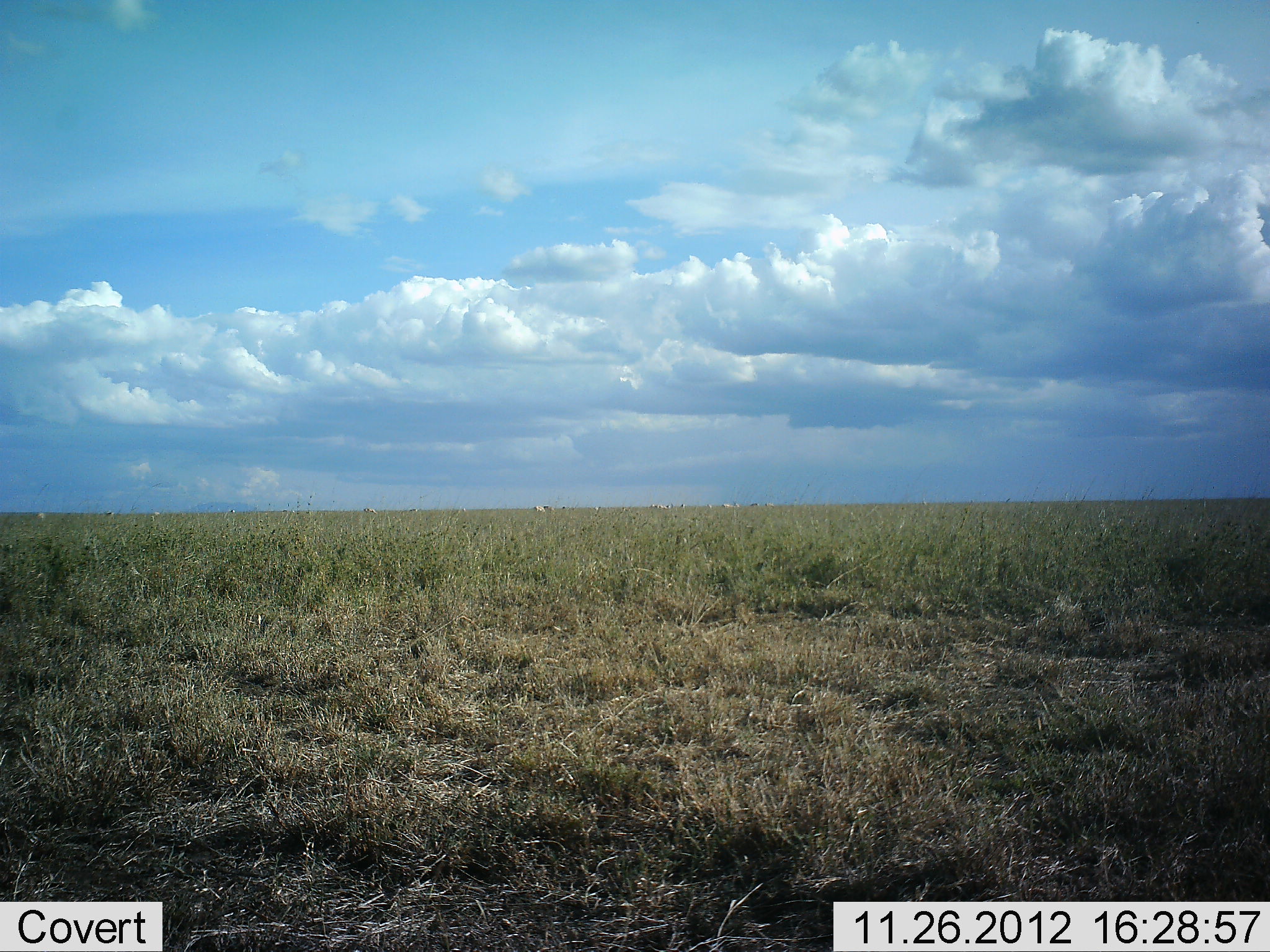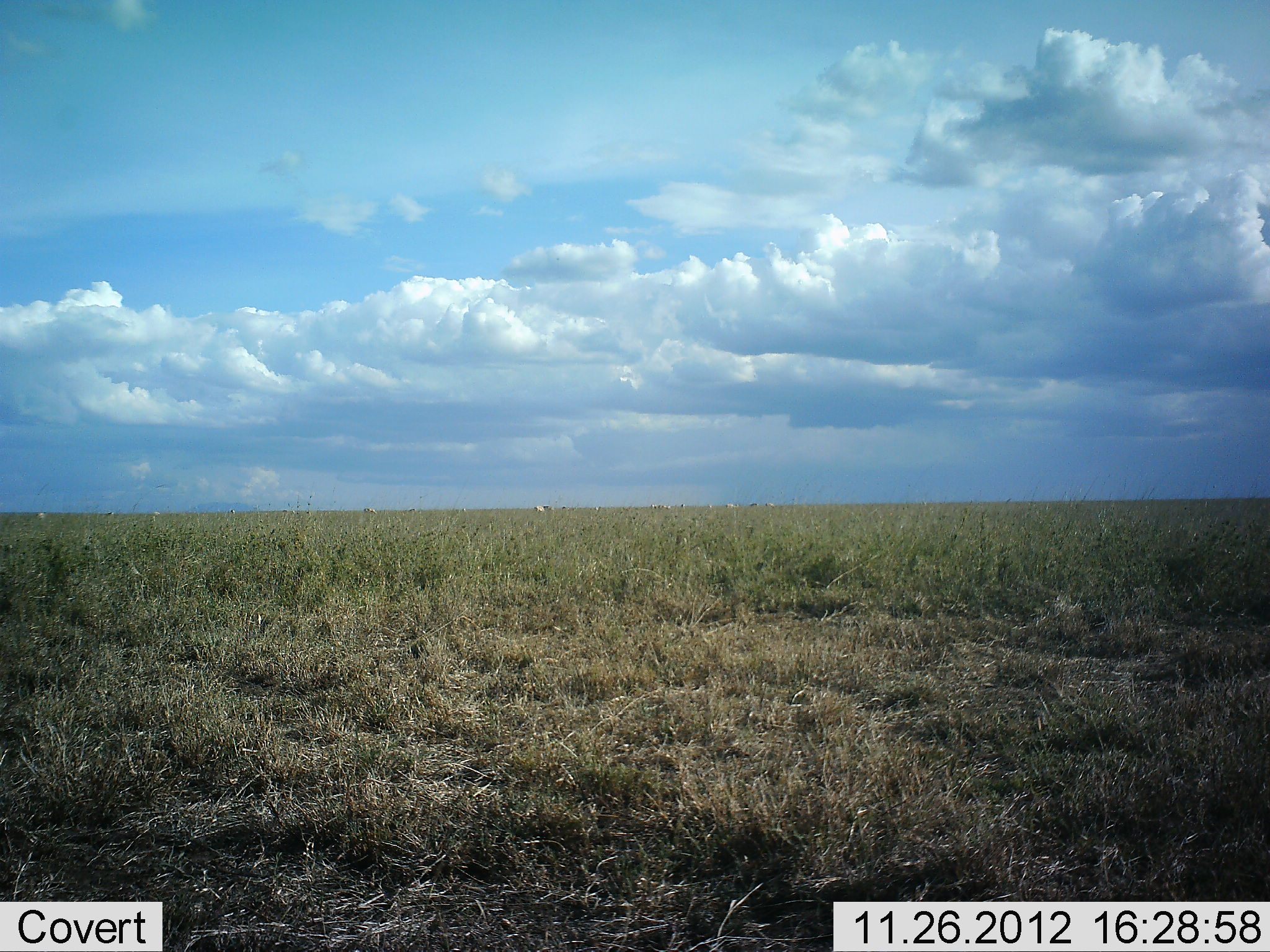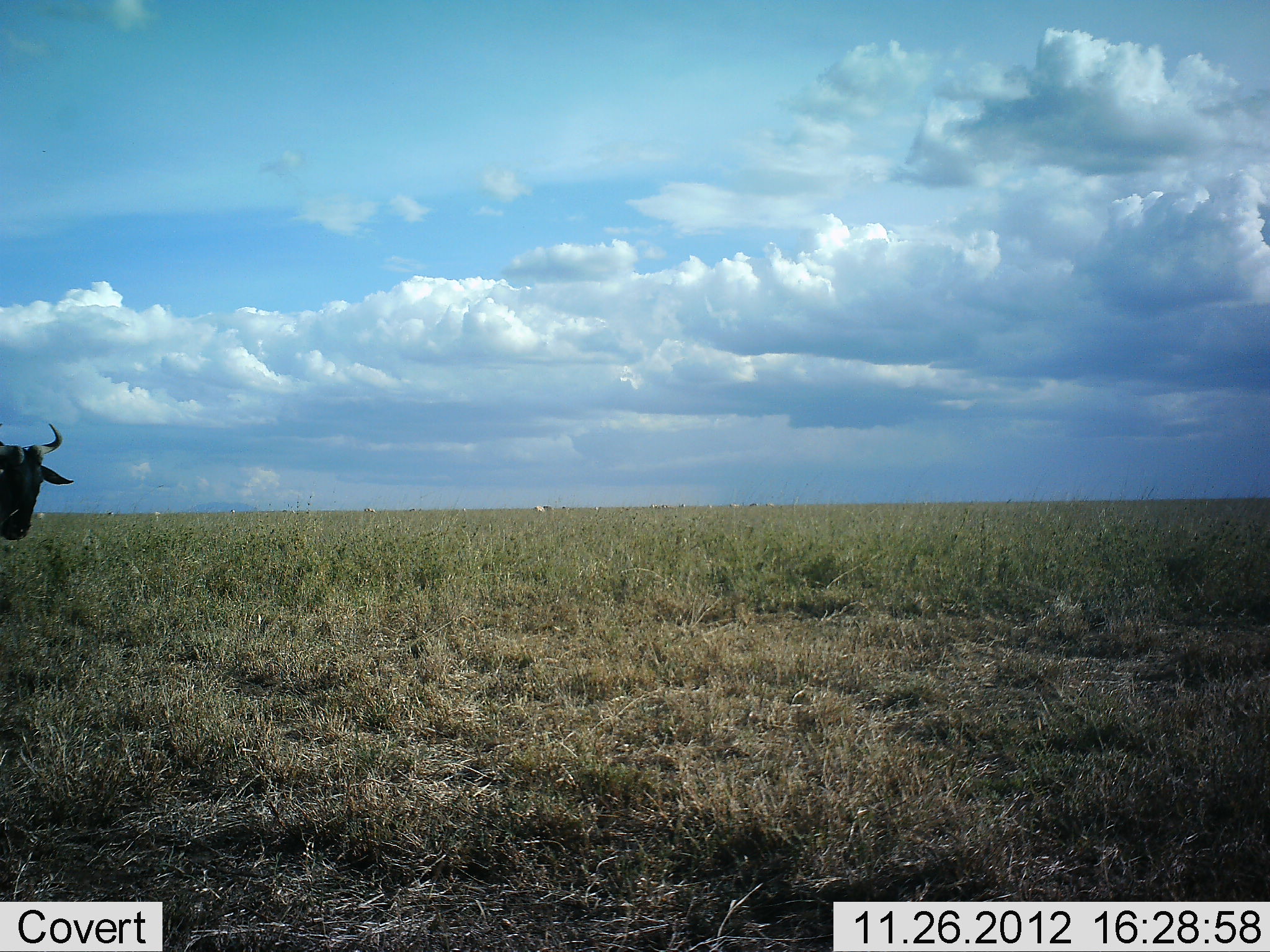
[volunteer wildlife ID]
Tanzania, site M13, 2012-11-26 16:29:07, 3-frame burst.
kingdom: Animalia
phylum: Chordata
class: Mammalia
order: Artiodactyla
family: Bovidae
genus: Connochaetes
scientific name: Connochaetes taurinus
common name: blue wildebeest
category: wildebeest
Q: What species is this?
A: Wildebeest (blue wildebeest) (Connochaetes taurinus).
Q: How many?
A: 1.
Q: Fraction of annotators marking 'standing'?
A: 4%.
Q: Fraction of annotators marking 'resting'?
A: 0%.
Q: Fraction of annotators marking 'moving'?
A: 100%.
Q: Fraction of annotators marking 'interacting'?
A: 0%.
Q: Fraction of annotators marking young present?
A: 0%.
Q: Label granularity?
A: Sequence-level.